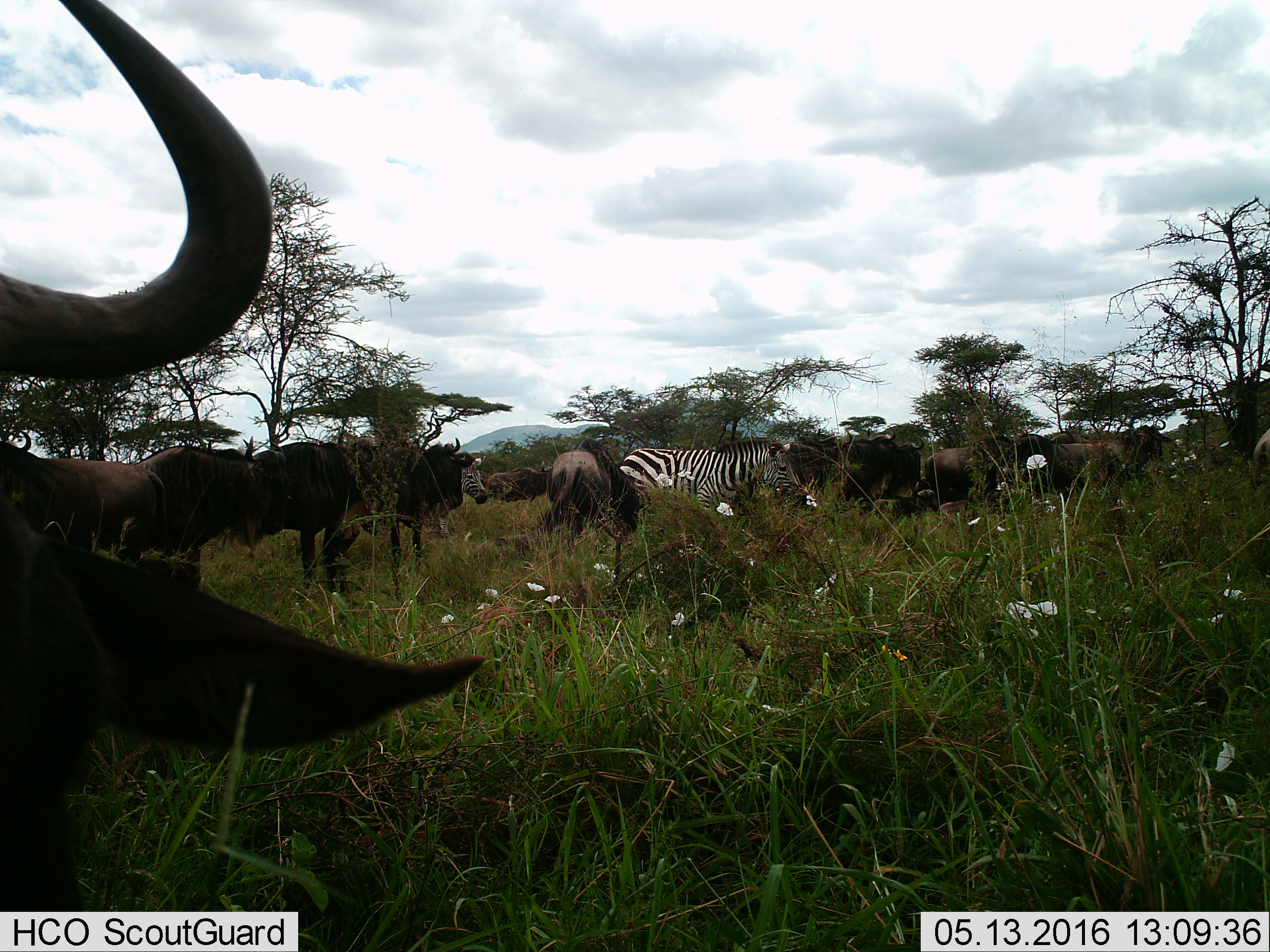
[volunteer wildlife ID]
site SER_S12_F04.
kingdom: Animalia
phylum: Chordata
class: Mammalia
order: Artiodactyla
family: Bovidae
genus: Connochaetes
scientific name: Connochaetes taurinus taurinus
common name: blue wildebeest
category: wildebeestblue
Wildebeestblue (blue wildebeest) (Connochaetes taurinus taurinus), count 11-50. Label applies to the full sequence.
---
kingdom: Animalia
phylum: Chordata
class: Mammalia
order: Perissodactyla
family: Equidae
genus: Equus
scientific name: Equus quagga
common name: plains zebra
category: zebraplains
Zebraplains (plains zebra) (Equus quagga), count 2. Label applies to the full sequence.